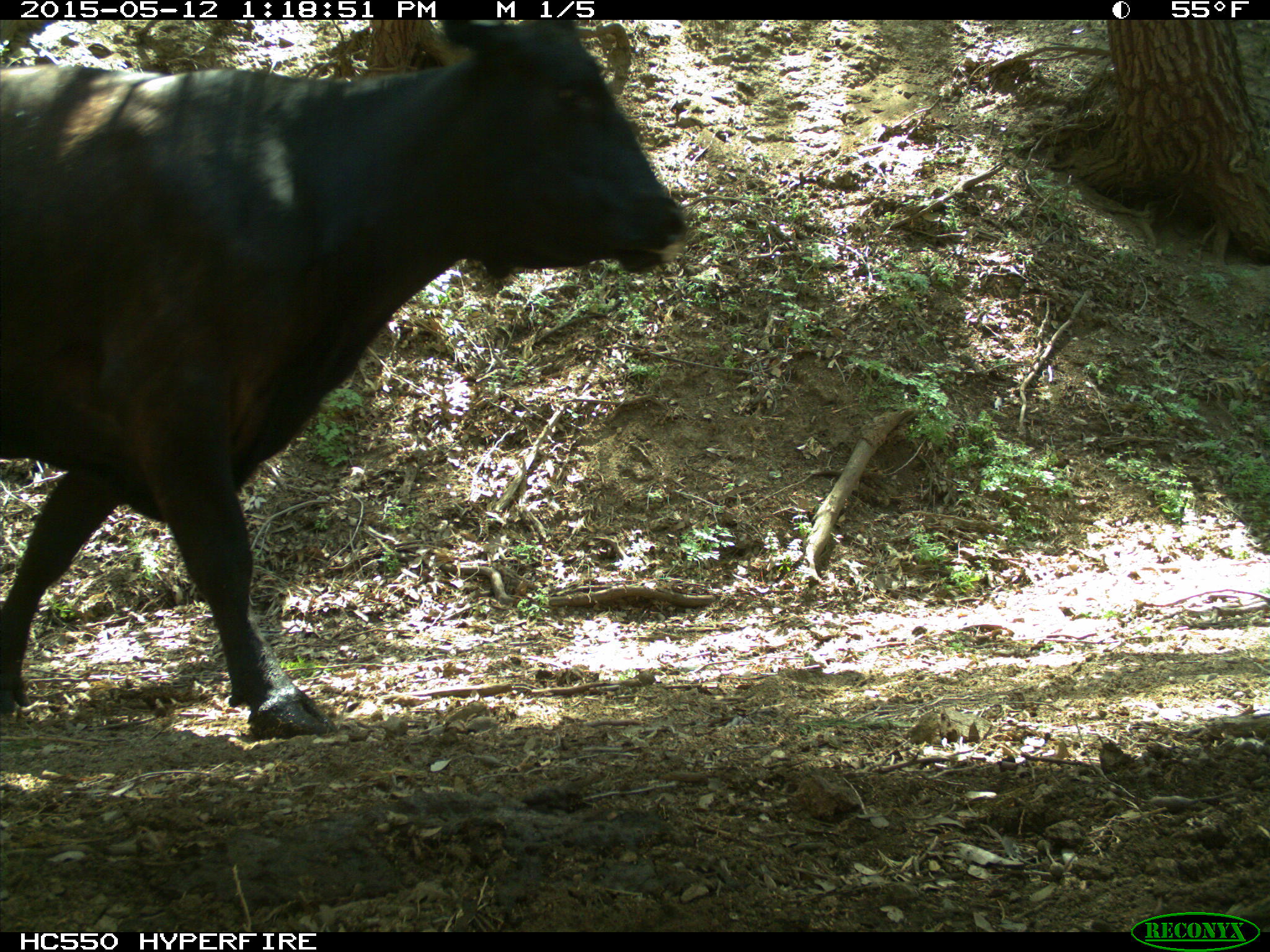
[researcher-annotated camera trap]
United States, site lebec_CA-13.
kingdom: Animalia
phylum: Chordata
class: Mammalia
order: Artiodactyla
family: Bovidae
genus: Bos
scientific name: Bos taurus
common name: domestic cow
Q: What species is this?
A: Bos taurus (domestic cow).